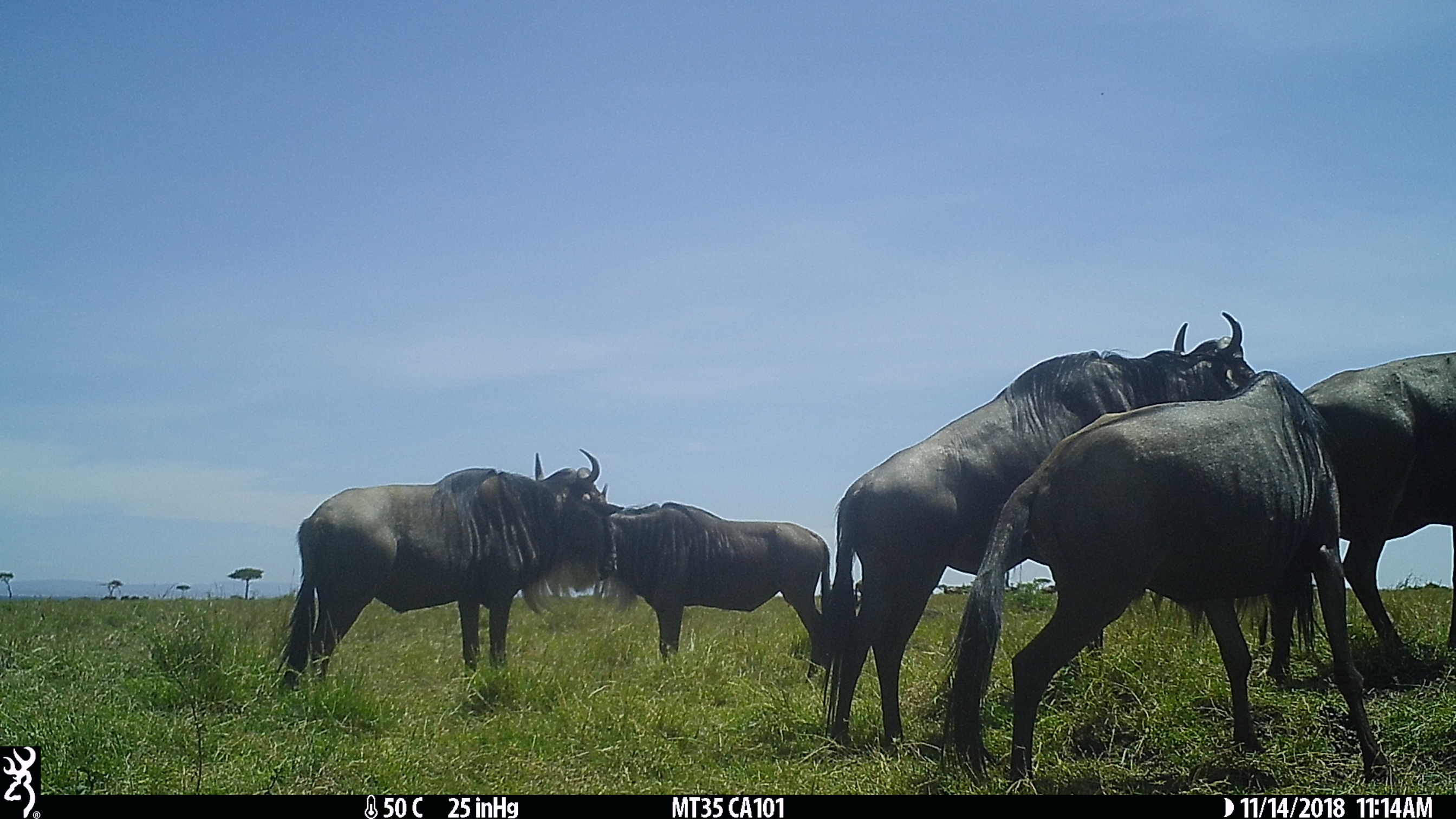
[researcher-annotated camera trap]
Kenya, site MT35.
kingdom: Animalia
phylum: Chordata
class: Mammalia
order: Artiodactyla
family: Bovidae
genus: Connochaetes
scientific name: Connochaetes taurinus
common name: blue wildebeest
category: wildebeest